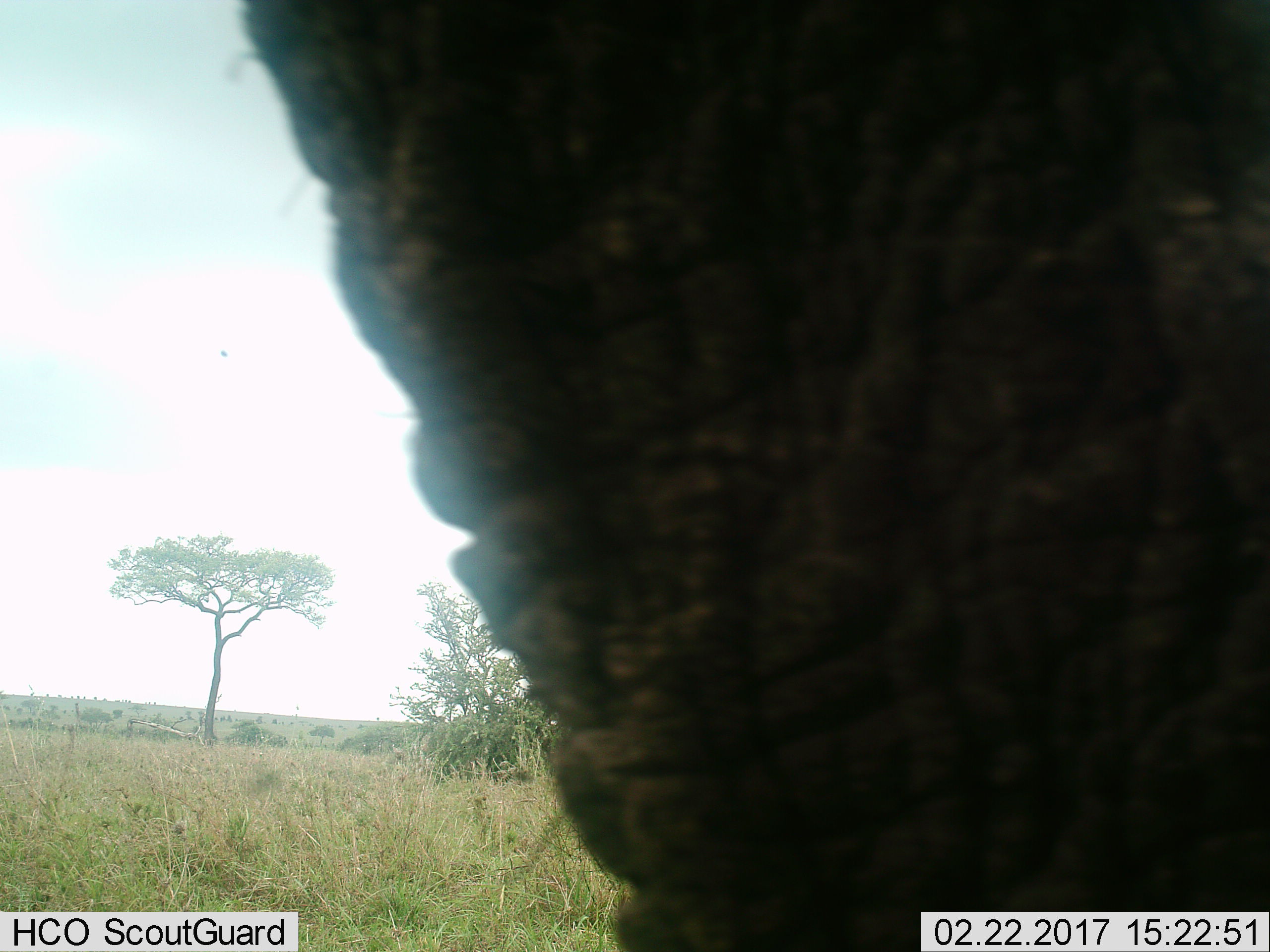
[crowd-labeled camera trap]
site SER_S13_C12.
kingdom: Animalia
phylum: Chordata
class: Mammalia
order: Proboscidea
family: Elephantidae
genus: Loxodonta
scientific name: Loxodonta africana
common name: african bush elephant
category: elephant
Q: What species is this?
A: Elephant (african bush elephant) (Loxodonta africana).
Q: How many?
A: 1.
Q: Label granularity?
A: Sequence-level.